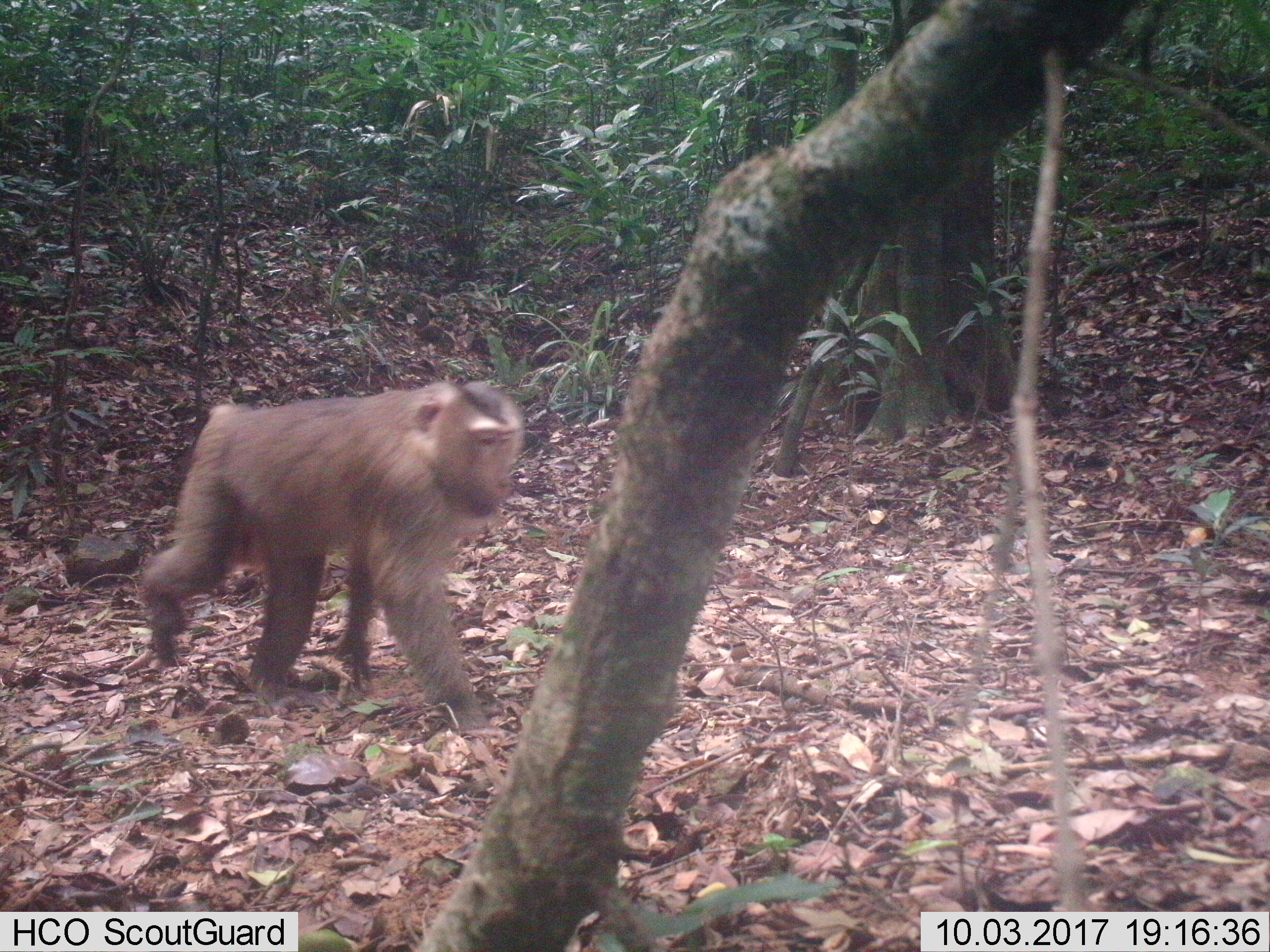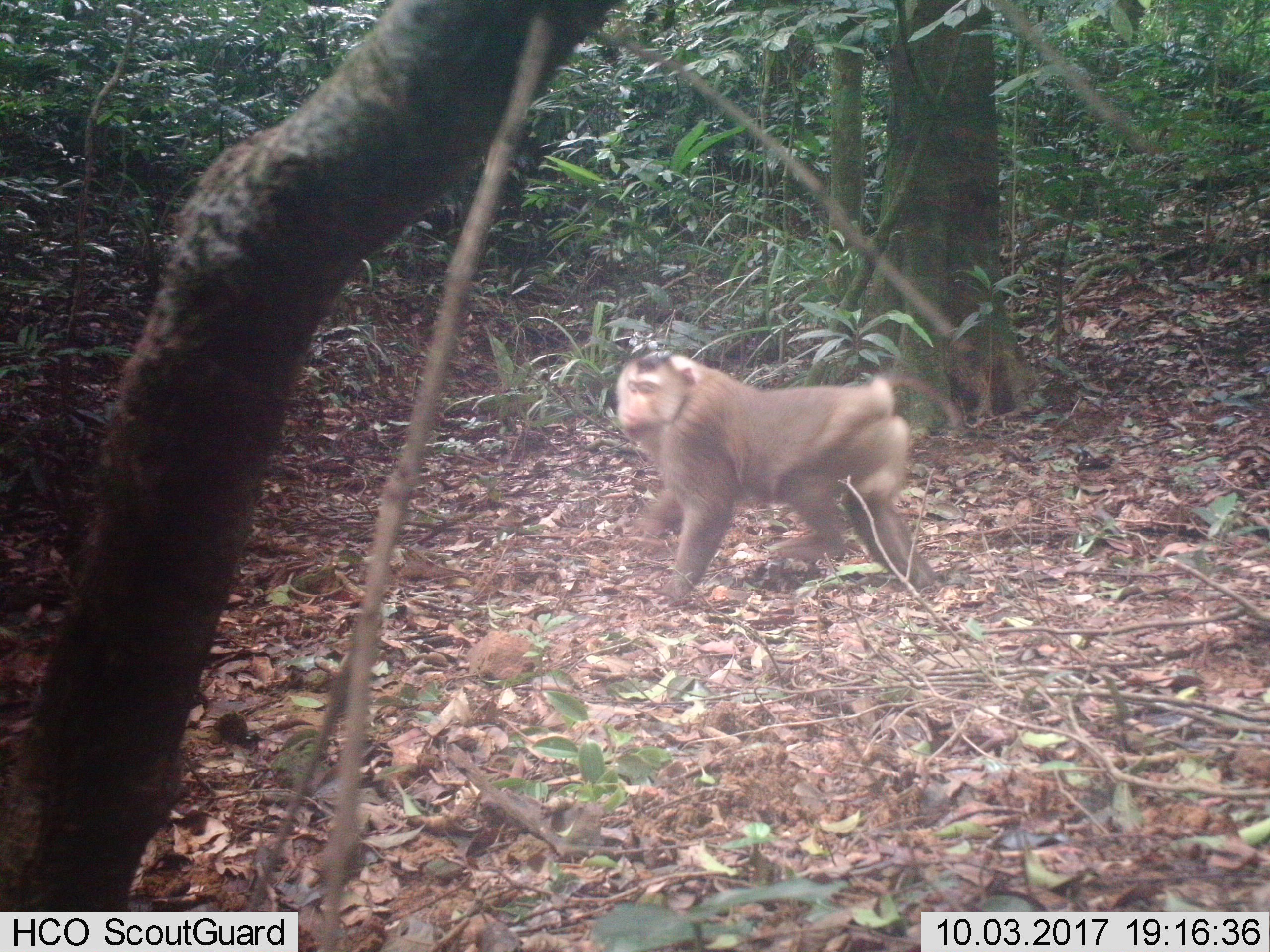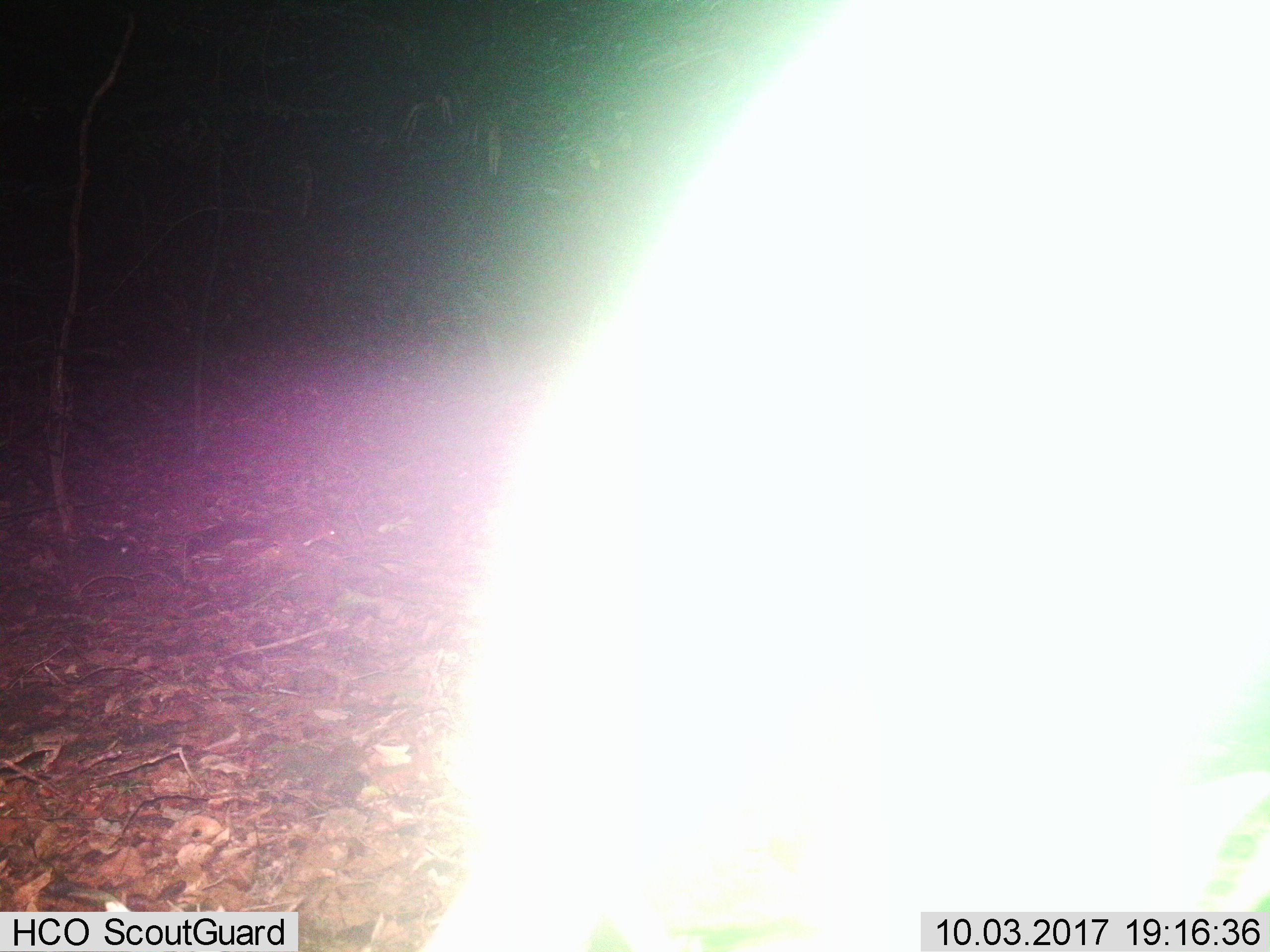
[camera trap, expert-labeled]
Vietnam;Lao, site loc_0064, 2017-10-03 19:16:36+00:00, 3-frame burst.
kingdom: Animalia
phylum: Chordata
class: Mammalia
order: Primates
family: Cercopithecidae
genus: Macaca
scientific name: Macaca nemestrina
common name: pig-tailed macaque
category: pig tailed macaque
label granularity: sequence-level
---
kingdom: Animalia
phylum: Chordata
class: Aves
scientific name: Aves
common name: bird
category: unidentified bird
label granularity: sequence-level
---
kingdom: Animalia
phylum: Chordata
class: Aves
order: Galliformes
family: Phasianidae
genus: Lophura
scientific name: Lophura nycthemera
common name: silver pheasant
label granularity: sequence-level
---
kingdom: Animalia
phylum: Chordata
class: Mammalia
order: Artiodactyla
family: Cervidae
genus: Rusa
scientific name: Rusa unicolor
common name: sambar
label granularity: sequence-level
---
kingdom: Animalia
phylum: Chordata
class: Mammalia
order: Rodentia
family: Muridae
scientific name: Muridae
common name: old-world mice and rats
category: unidentified murid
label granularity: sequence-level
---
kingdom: Animalia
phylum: Chordata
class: Mammalia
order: Artiodactyla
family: Cervidae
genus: Muntiacus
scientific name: Muntiacus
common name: muntjacs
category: unidentified muntjac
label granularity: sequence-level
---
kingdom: Animalia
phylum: Chordata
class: Mammalia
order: Rodentia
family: Sciuridae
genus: Dremomys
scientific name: Dremomys rufigenis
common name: red-cheeked squirrel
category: red cheeked squirrel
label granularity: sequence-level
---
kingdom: Animalia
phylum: Chordata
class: Mammalia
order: Carnivora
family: Herpestidae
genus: Urva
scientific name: Urva urva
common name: crab-eating mongoose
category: crab eating mongoose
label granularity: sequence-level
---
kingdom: Animalia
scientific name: Animalia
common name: animal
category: unidentified animal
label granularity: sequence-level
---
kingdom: Animalia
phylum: Chordata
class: Mammalia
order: Artiodactyla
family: Suidae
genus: Sus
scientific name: Sus scrofa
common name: eurasian wild pig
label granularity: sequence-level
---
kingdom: Animalia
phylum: Chordata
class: Mammalia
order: Artiodactyla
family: Cervidae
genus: Muntiacus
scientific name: Muntiacus vuquangensis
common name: large-antlered muntjac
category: large antlered muntjac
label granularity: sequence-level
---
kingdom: Animalia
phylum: Chordata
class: Aves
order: Galliformes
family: Phasianidae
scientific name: Phasianidae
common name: partridge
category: unidentified partridge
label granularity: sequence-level